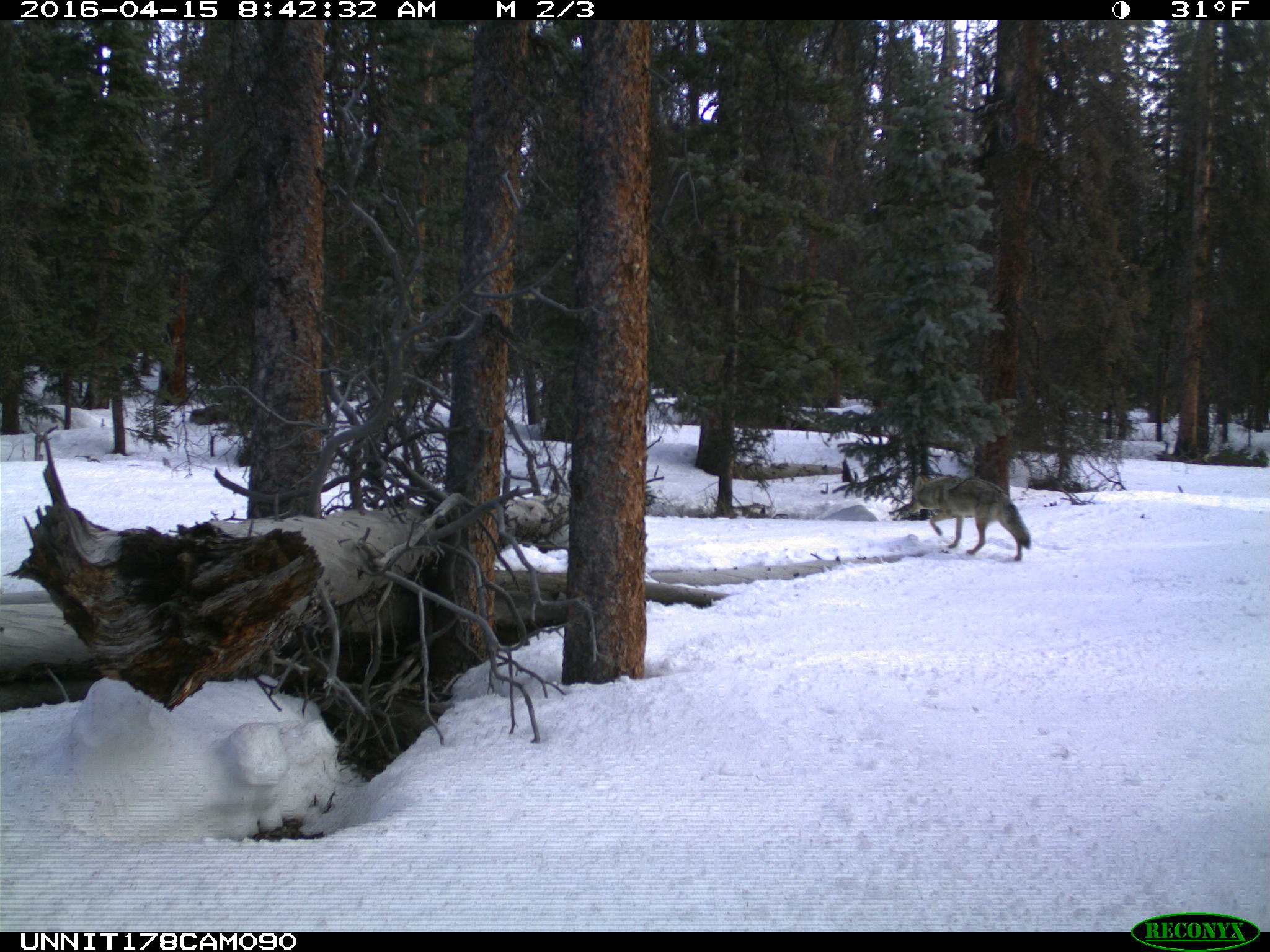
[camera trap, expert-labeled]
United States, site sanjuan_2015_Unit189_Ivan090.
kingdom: Animalia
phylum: Chordata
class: Mammalia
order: Carnivora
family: Canidae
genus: Canis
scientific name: Canis latrans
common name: coyote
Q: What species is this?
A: Canis latrans (coyote).